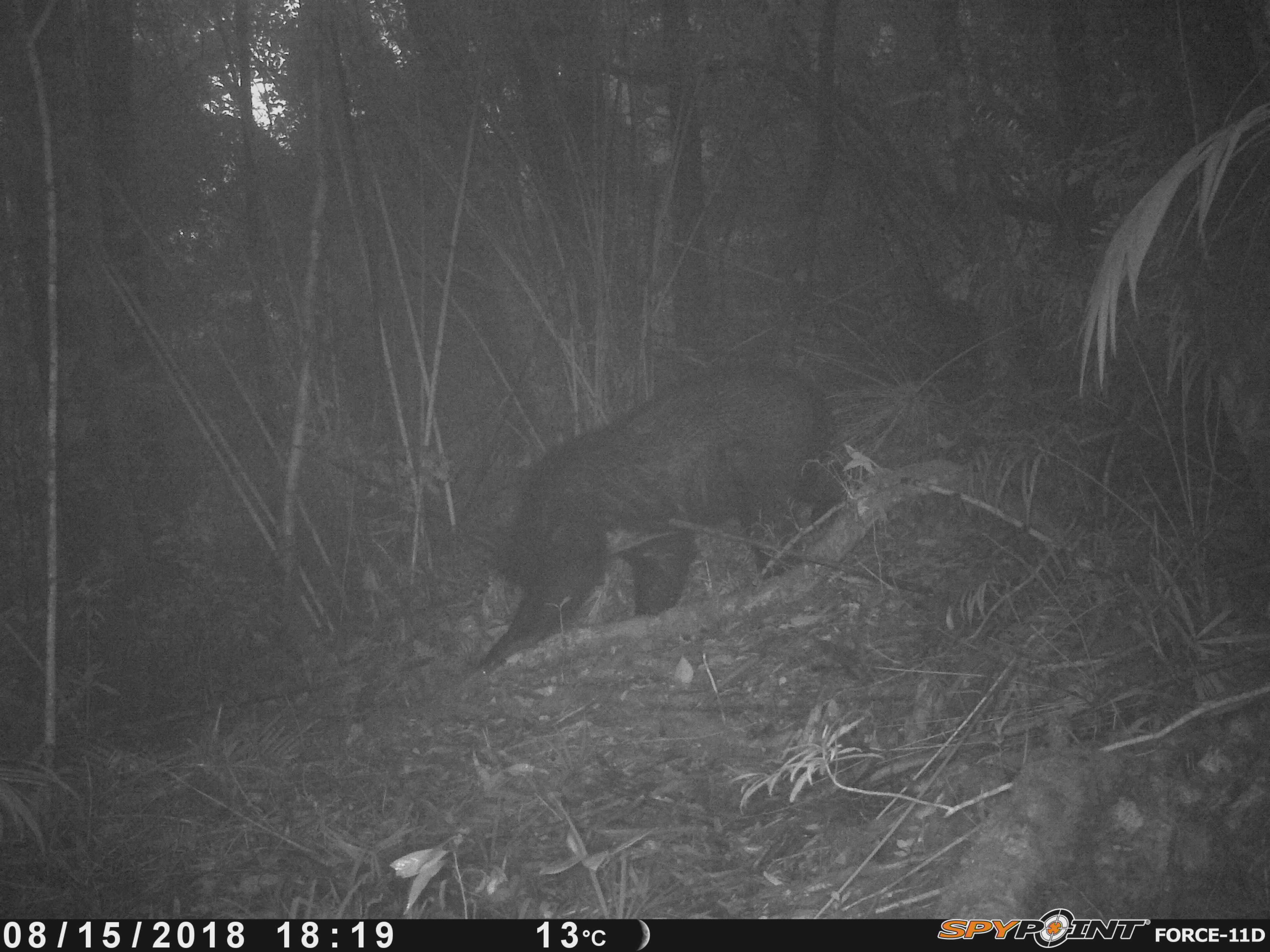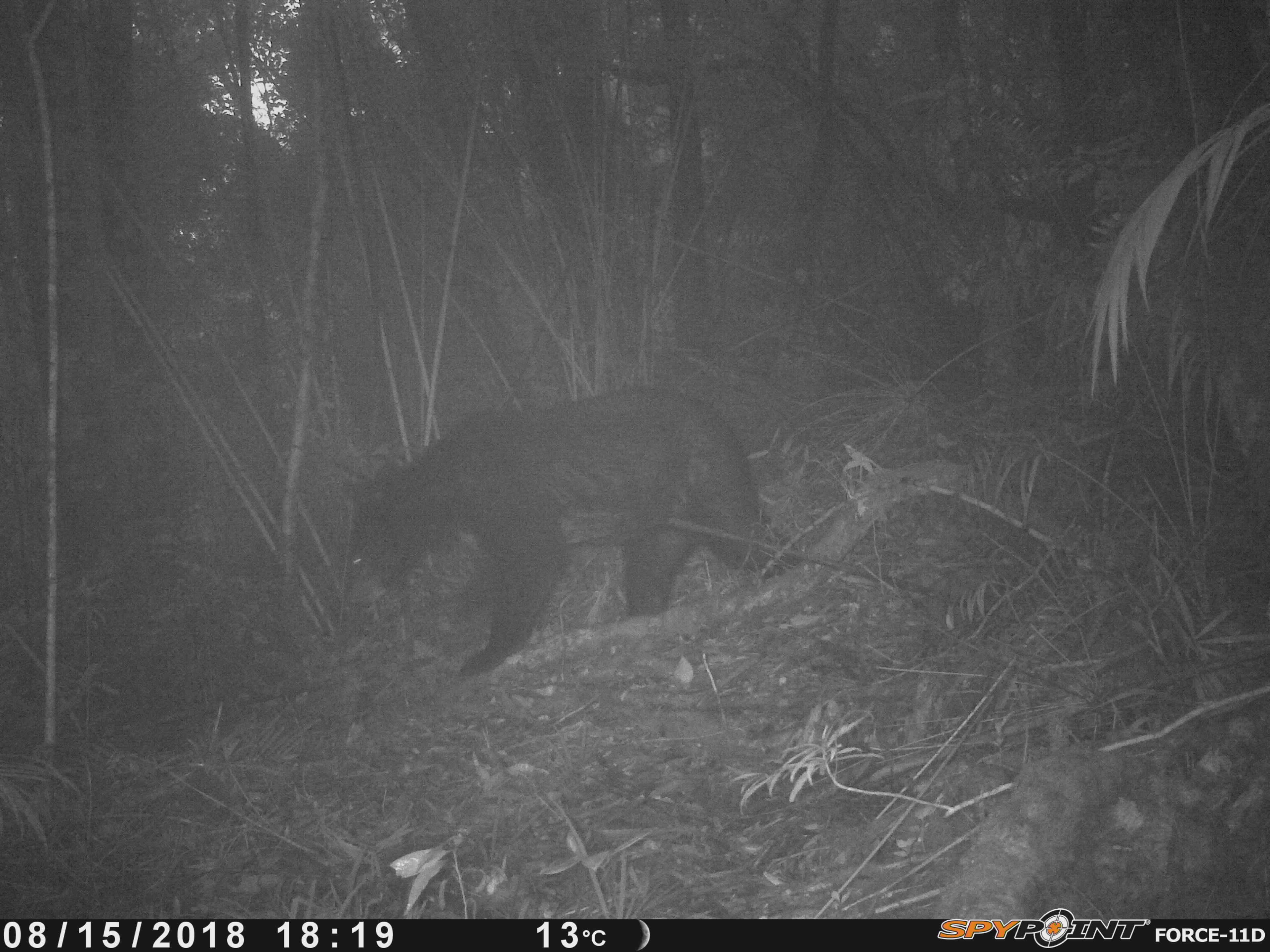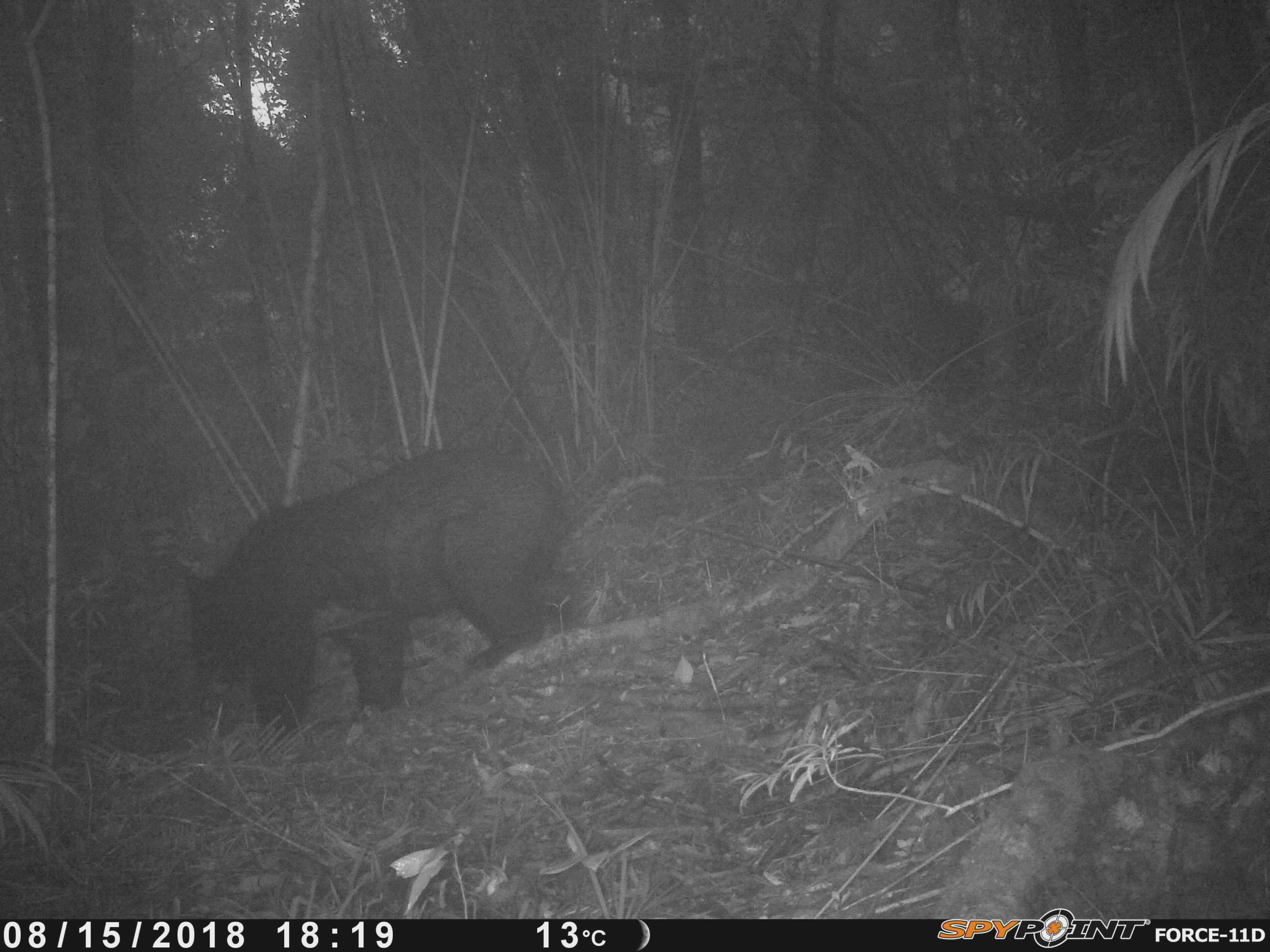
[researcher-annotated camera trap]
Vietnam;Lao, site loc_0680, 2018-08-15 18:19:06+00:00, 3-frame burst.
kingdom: Animalia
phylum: Chordata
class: Mammalia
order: Carnivora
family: Ursidae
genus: Ursus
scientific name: Ursus thibetanus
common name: asian black bear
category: asiatic black bear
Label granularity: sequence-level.